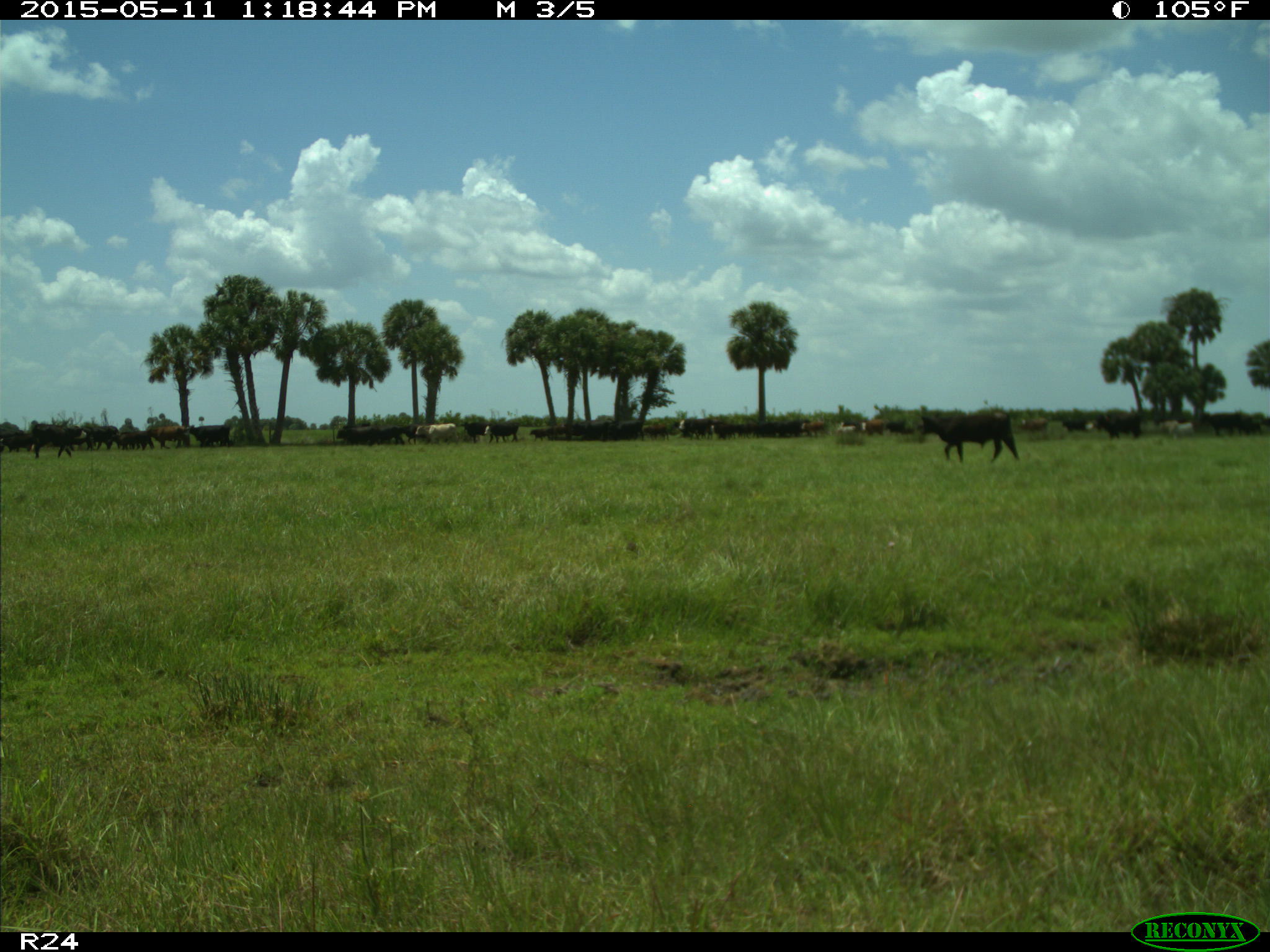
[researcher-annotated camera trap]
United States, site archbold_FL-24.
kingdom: Animalia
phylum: Chordata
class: Mammalia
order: Artiodactyla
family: Bovidae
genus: Bos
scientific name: Bos taurus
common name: domestic cow